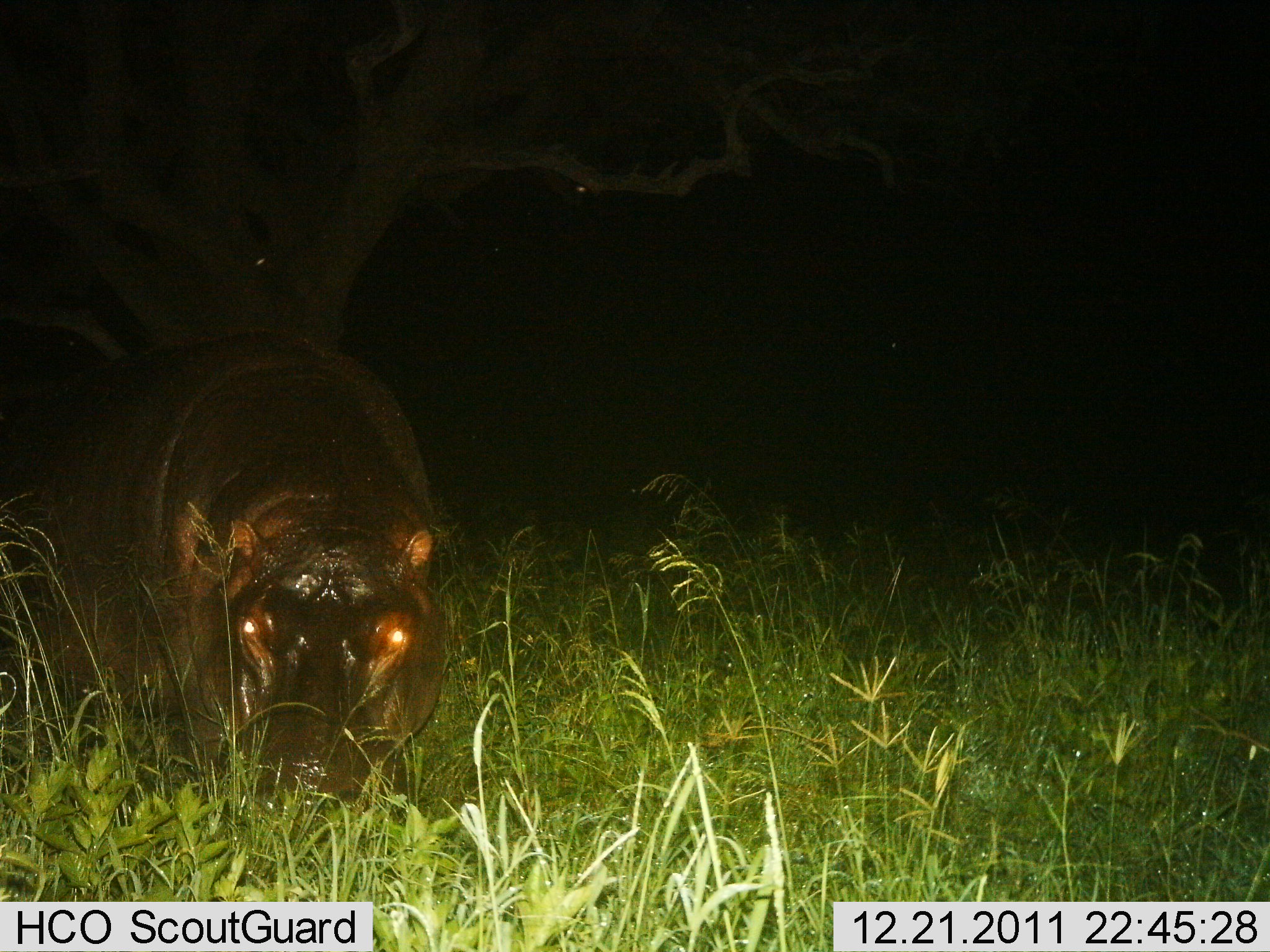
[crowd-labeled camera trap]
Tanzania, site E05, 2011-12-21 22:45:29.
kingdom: Animalia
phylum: Chordata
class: Mammalia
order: Artiodactyla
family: Hippopotamidae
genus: Hippopotamus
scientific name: Hippopotamus amphibius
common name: hippopotamus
Hippopotamus (Hippopotamus amphibius), count 1. Behavior (volunteer vote fractions): standing 70%, resting 10%, moving 10%, interacting 0%. Young present (vote fraction): 0%. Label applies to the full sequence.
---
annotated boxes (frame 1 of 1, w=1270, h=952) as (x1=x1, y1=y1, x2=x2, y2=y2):
animal: (x1=12, y1=320, x2=448, y2=891)